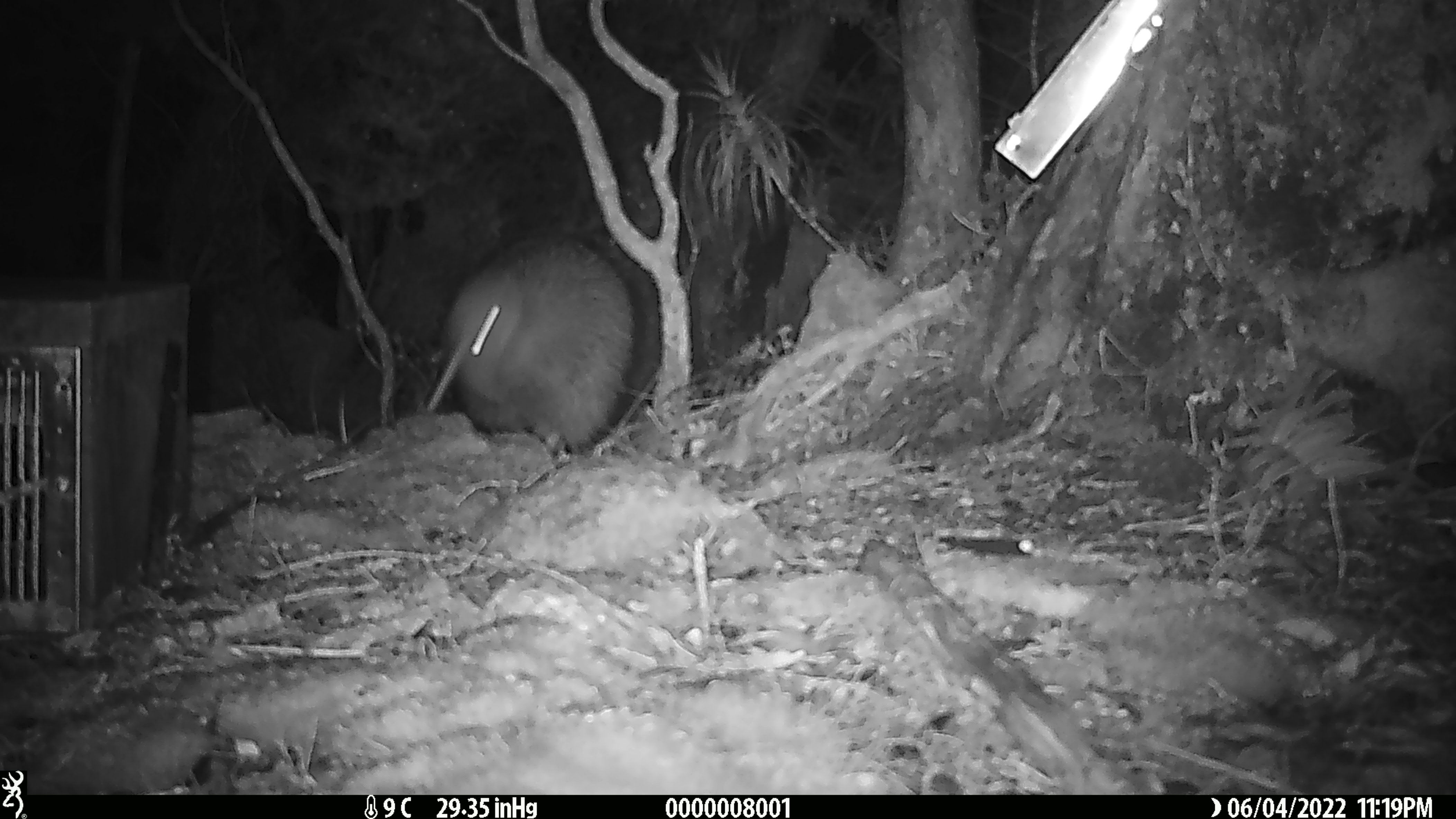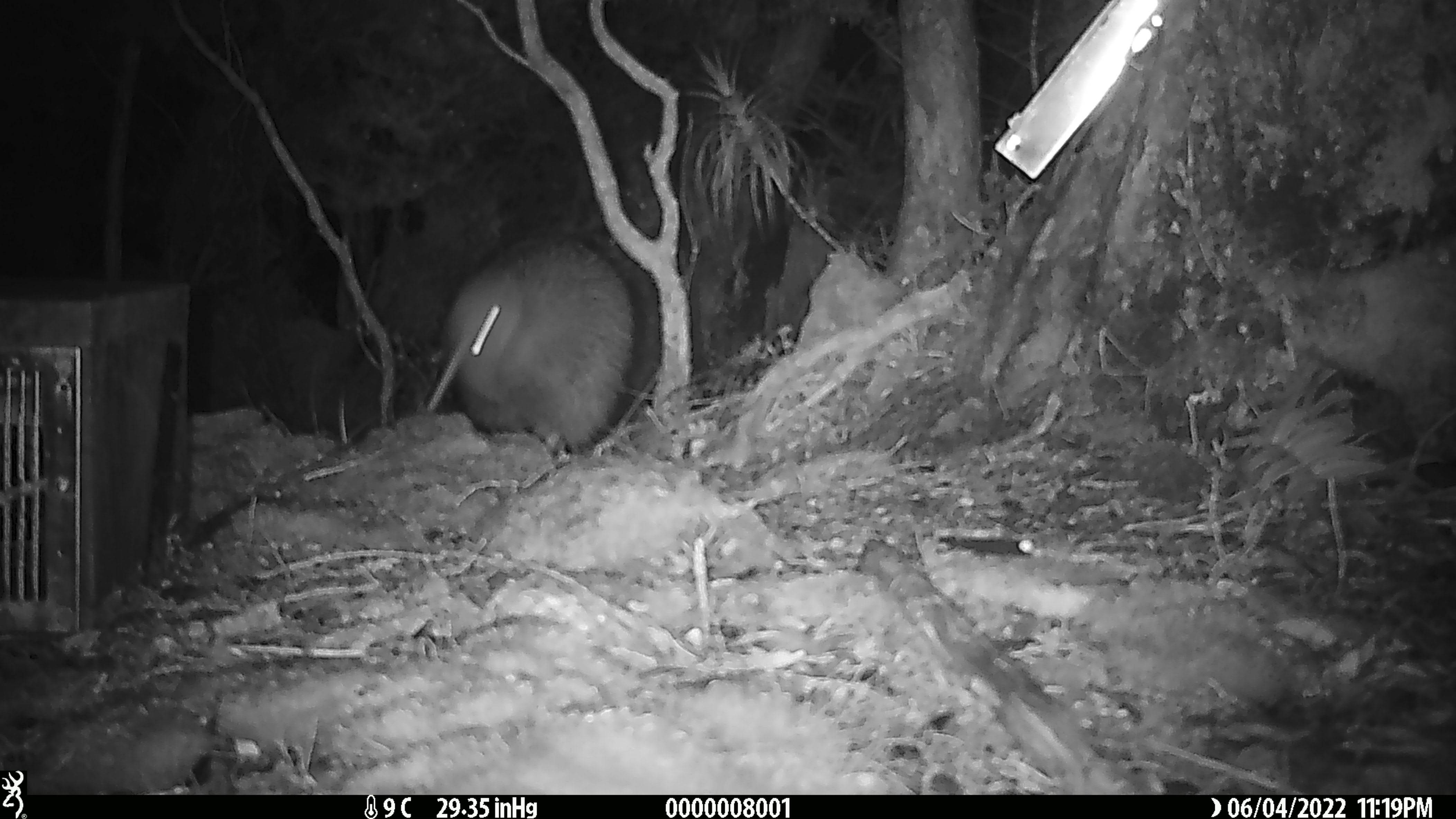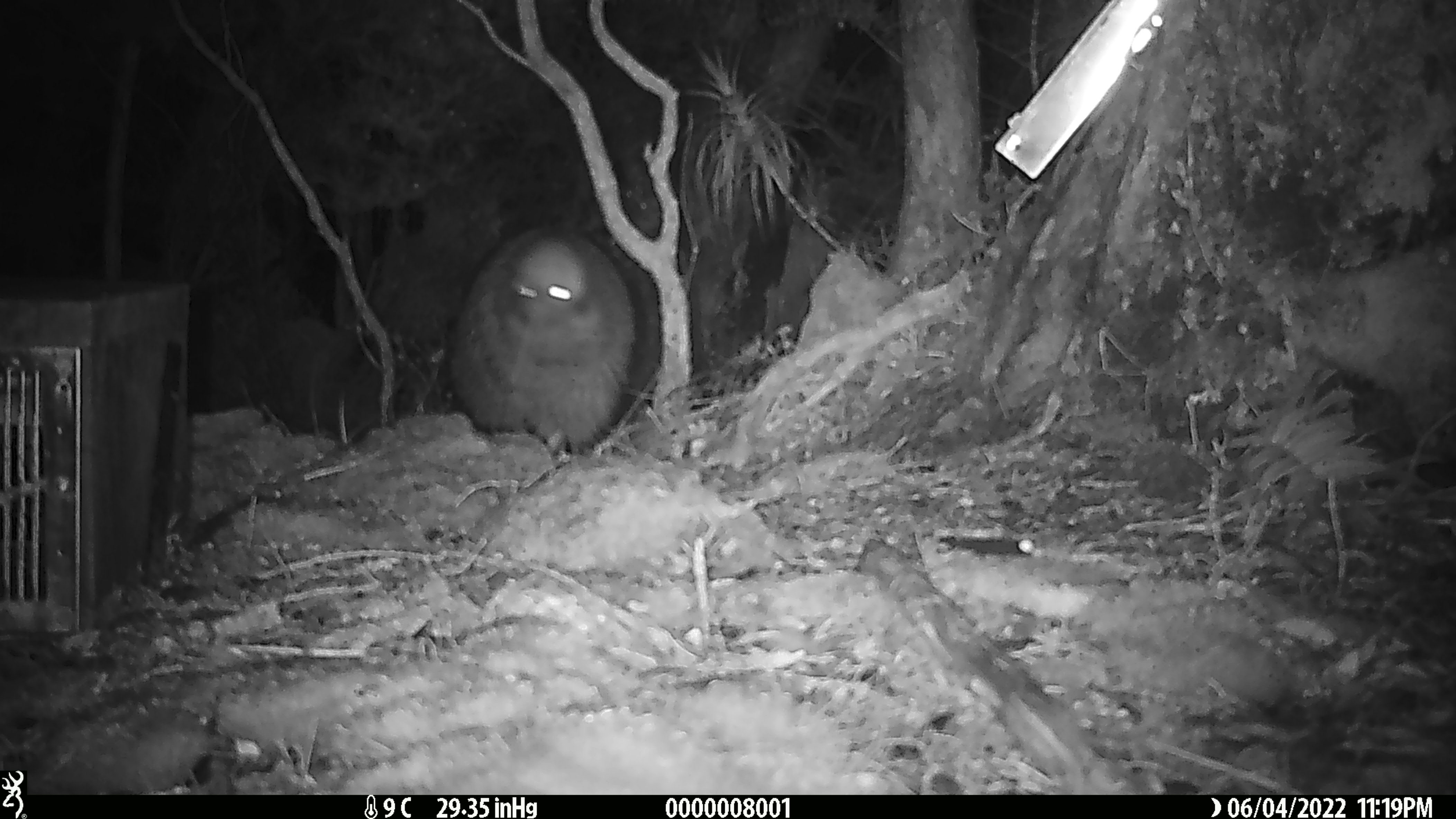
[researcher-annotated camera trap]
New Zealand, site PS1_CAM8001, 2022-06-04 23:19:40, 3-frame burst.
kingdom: Animalia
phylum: Chordata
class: Aves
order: Apterygiformes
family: Apterygidae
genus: Apteryx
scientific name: Apteryx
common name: kiwi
Kiwi (Apteryx).